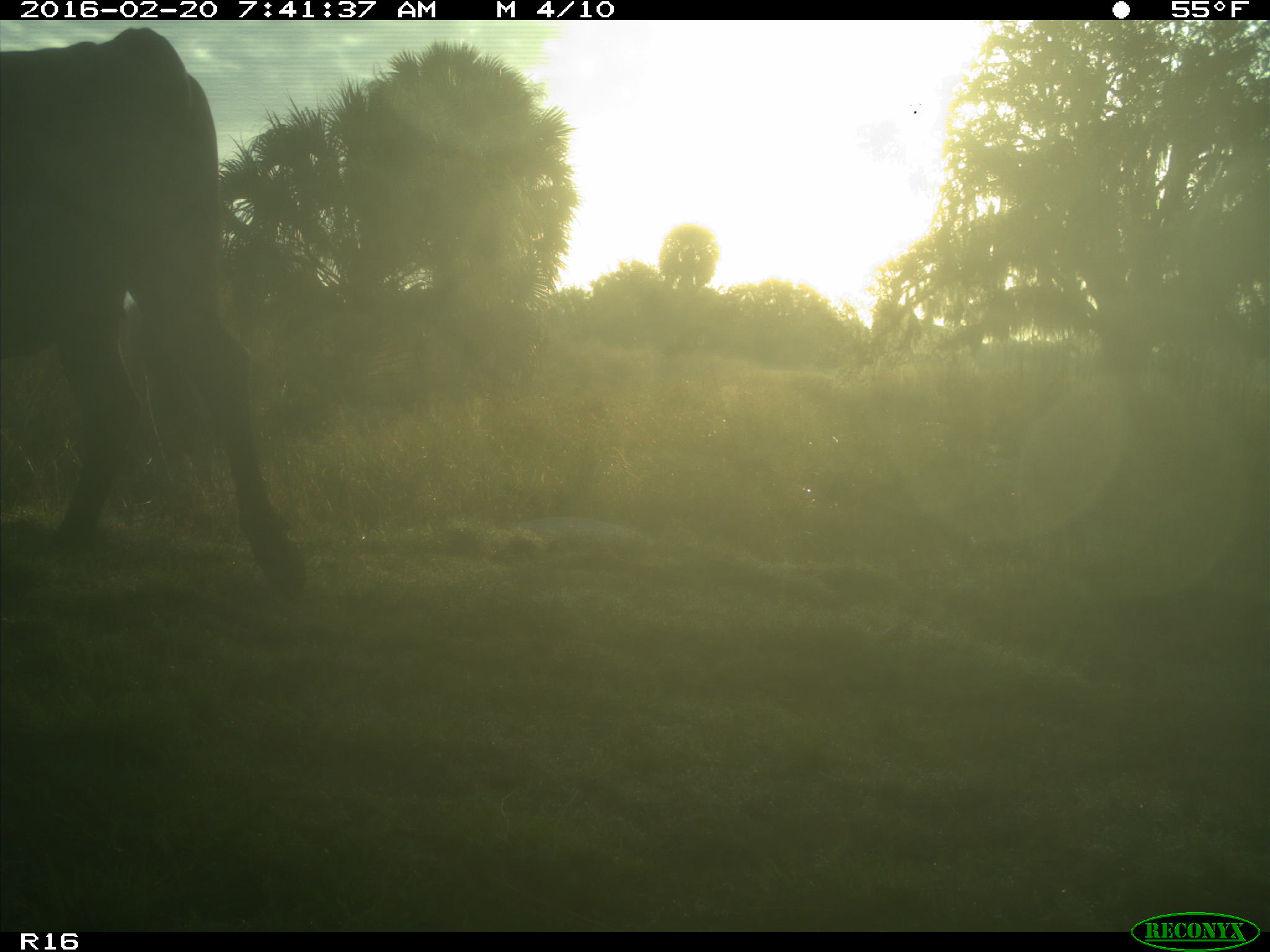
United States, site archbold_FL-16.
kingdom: Animalia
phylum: Chordata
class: Mammalia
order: Artiodactyla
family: Bovidae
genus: Bos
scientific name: Bos taurus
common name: domestic cow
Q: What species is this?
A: Bos taurus (domestic cow).